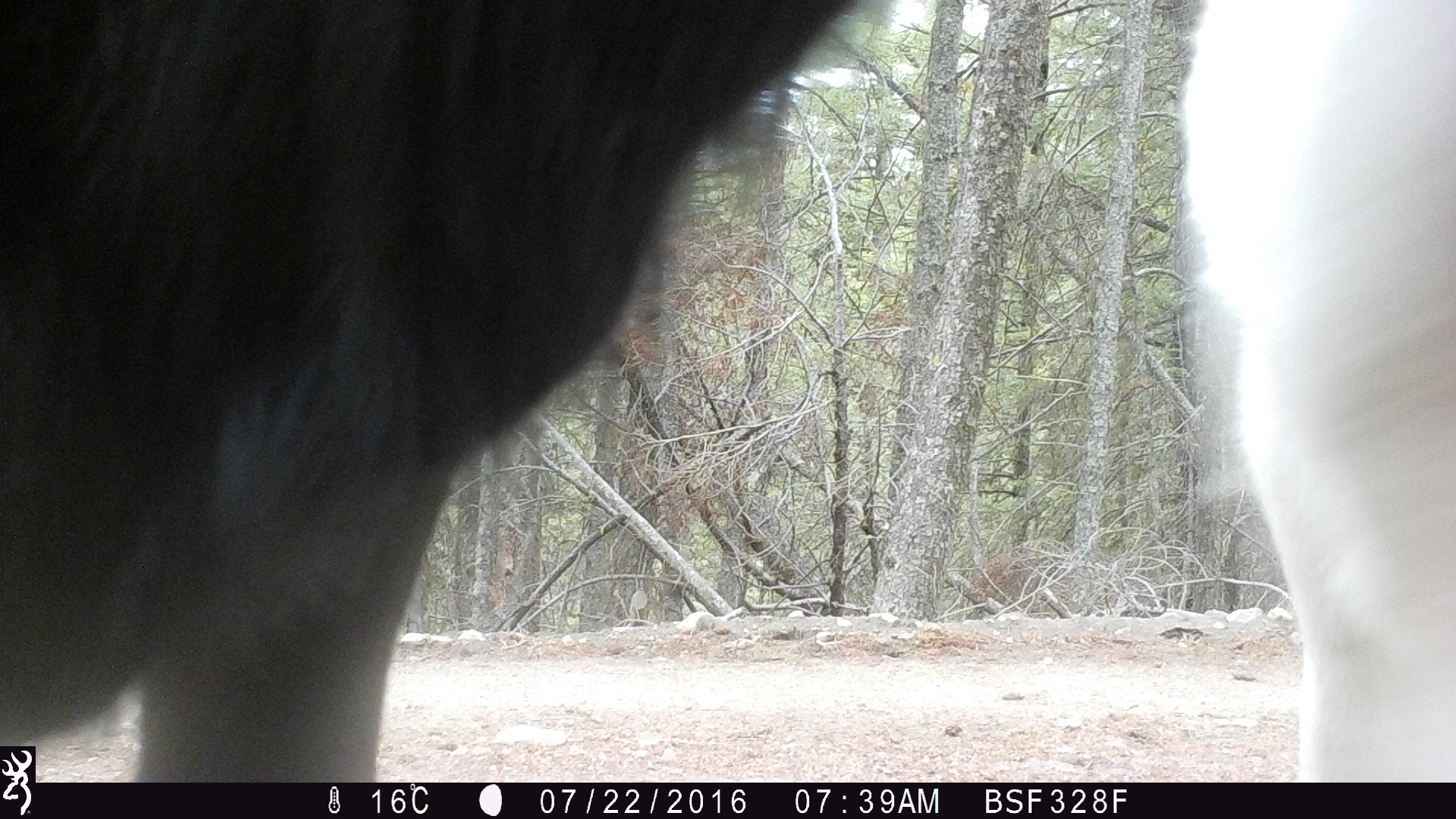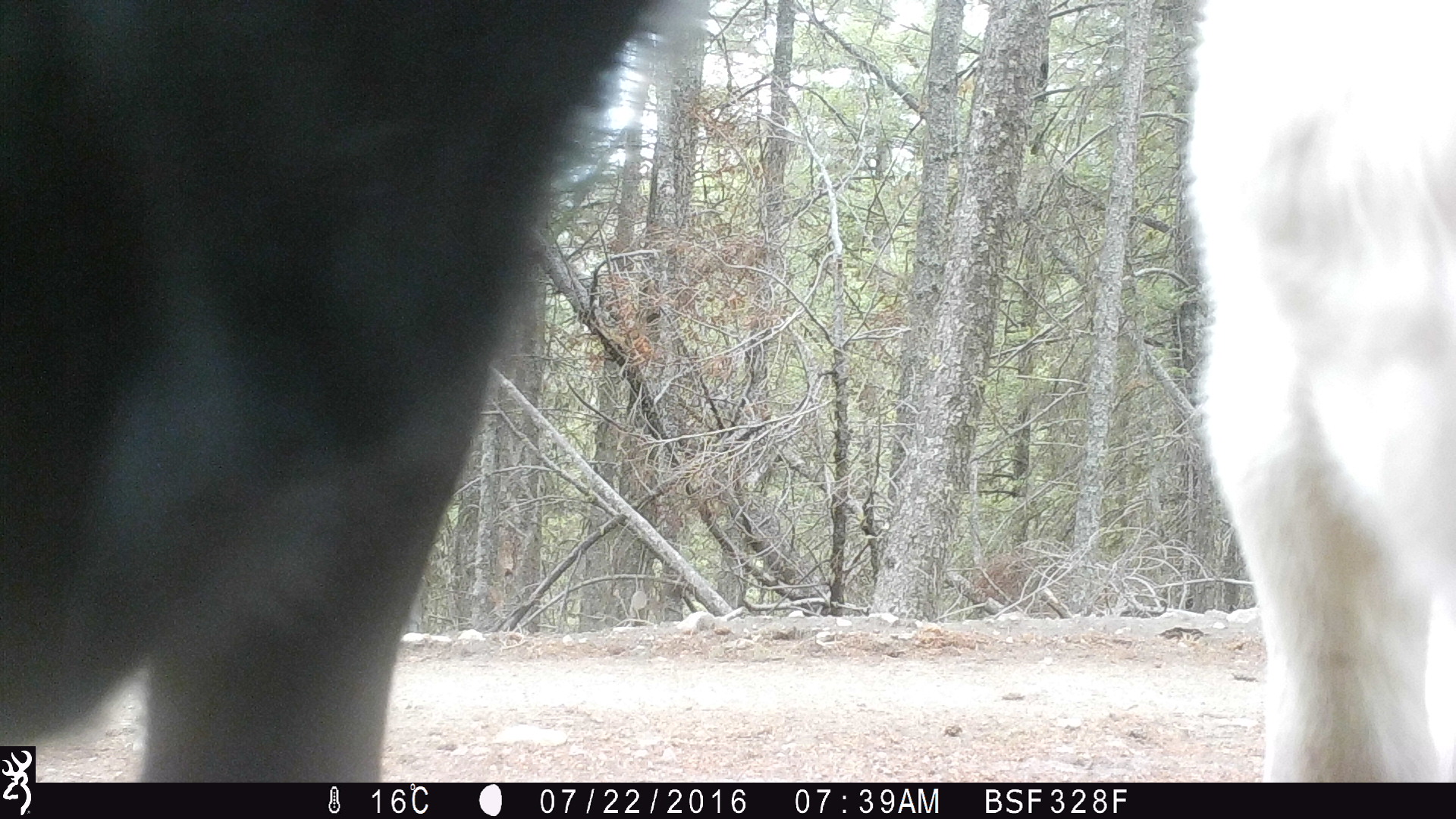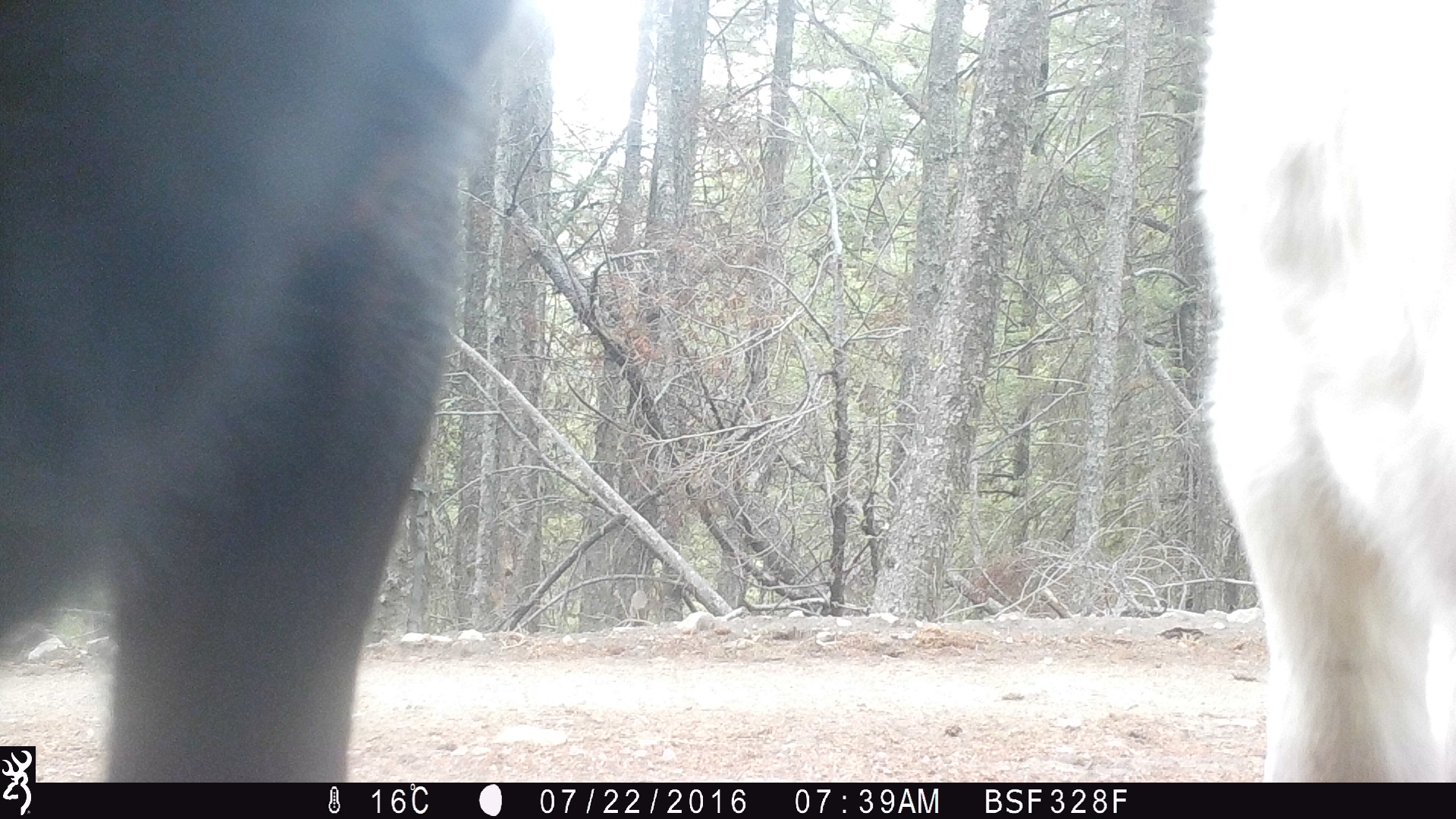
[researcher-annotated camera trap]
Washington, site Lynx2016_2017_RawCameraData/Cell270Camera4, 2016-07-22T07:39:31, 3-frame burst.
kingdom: Animalia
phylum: Chordata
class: Mammalia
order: Artiodactyla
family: Bovidae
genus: Bos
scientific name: Bos taurus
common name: domestic cattle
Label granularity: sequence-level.